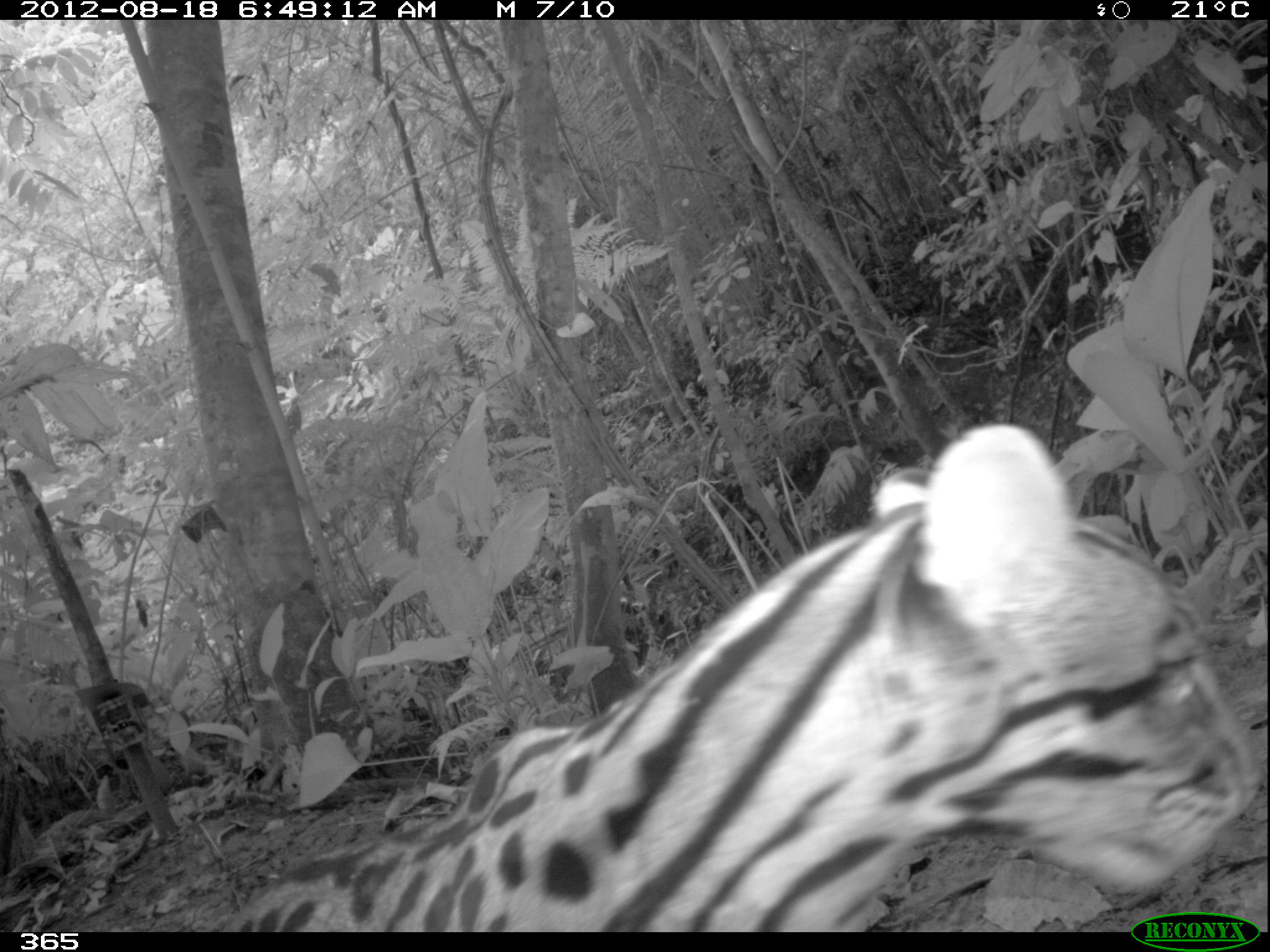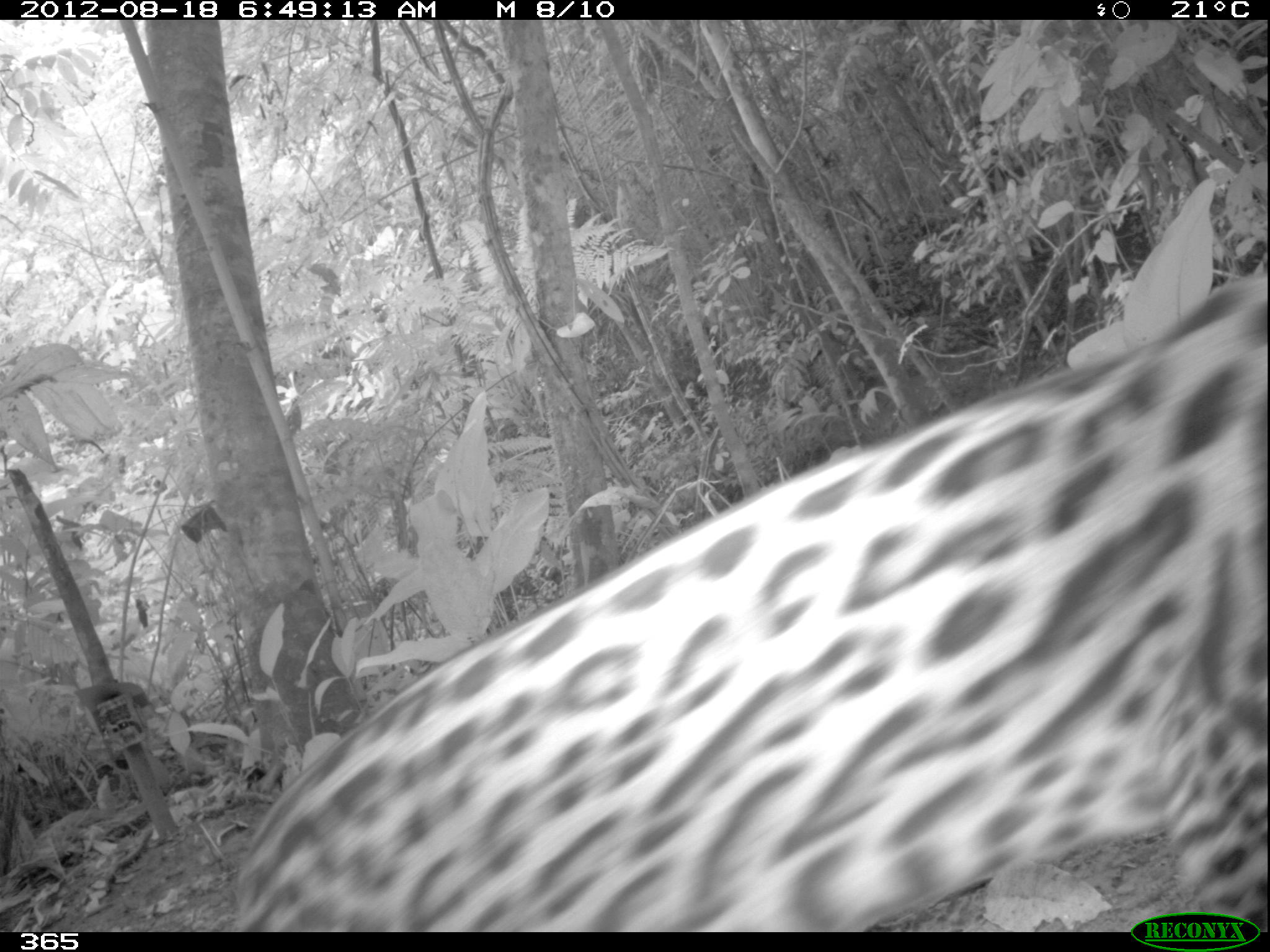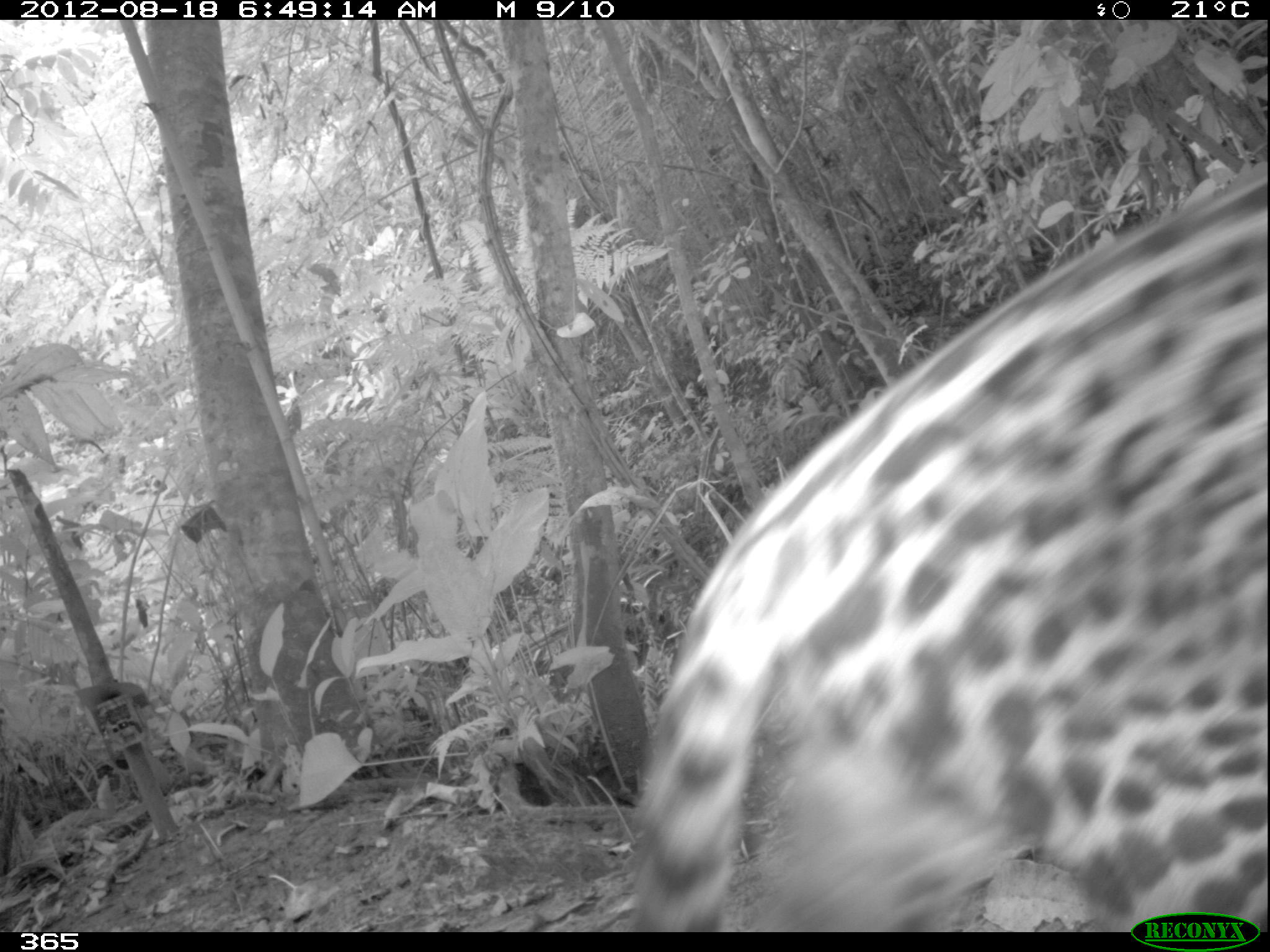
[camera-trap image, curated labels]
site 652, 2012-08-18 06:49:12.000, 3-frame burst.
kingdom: Animalia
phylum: Chordata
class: Mammalia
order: Carnivora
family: Felidae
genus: Leopardus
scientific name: Leopardus pardalis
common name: ocelot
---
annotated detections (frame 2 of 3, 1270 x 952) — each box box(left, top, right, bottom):
leopardus pardalis: box(227, 260, 1270, 928)